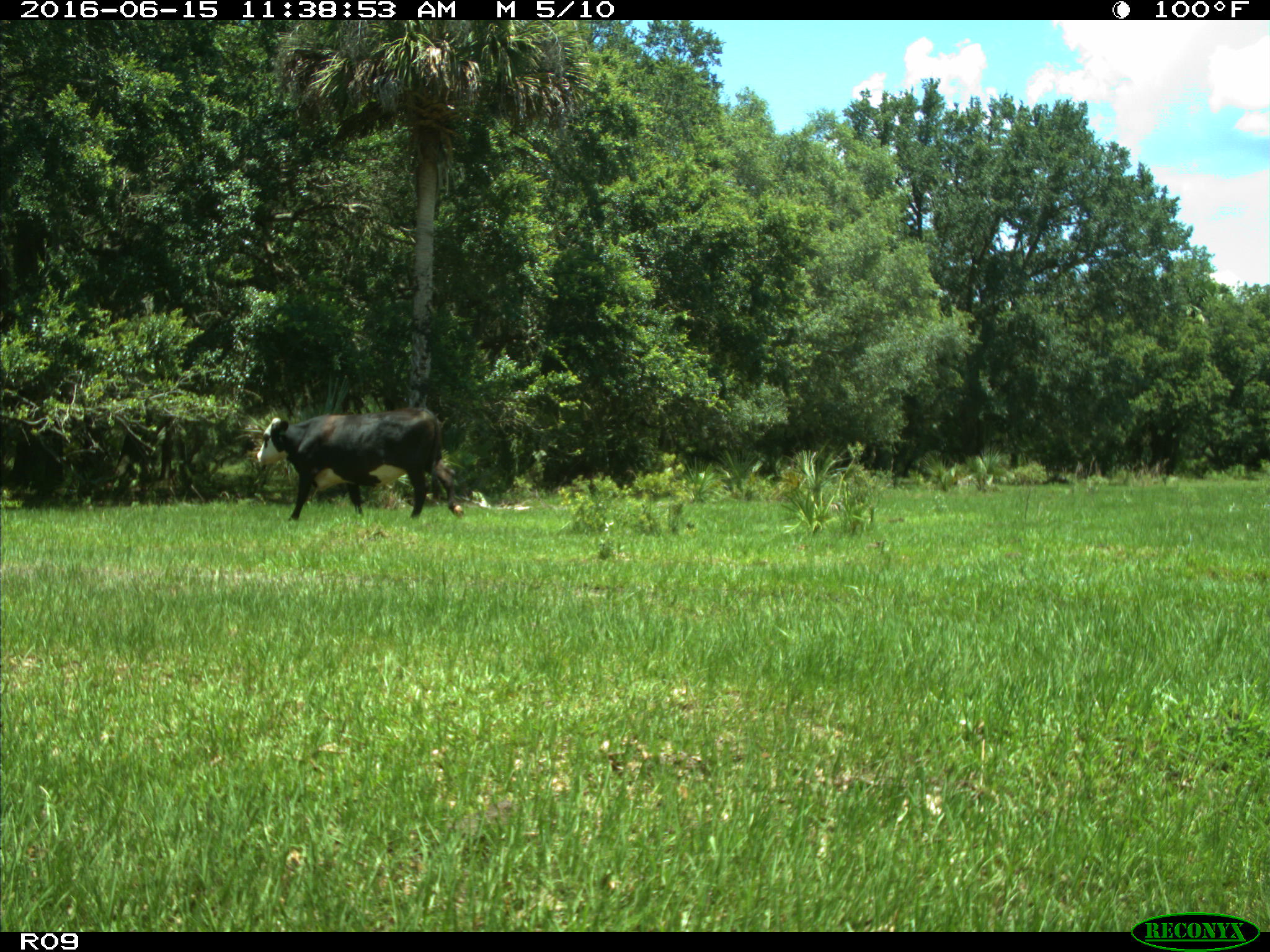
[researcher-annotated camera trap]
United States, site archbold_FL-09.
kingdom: Animalia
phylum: Chordata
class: Mammalia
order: Artiodactyla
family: Bovidae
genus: Bos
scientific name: Bos taurus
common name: domestic cow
Bos taurus (domestic cow).